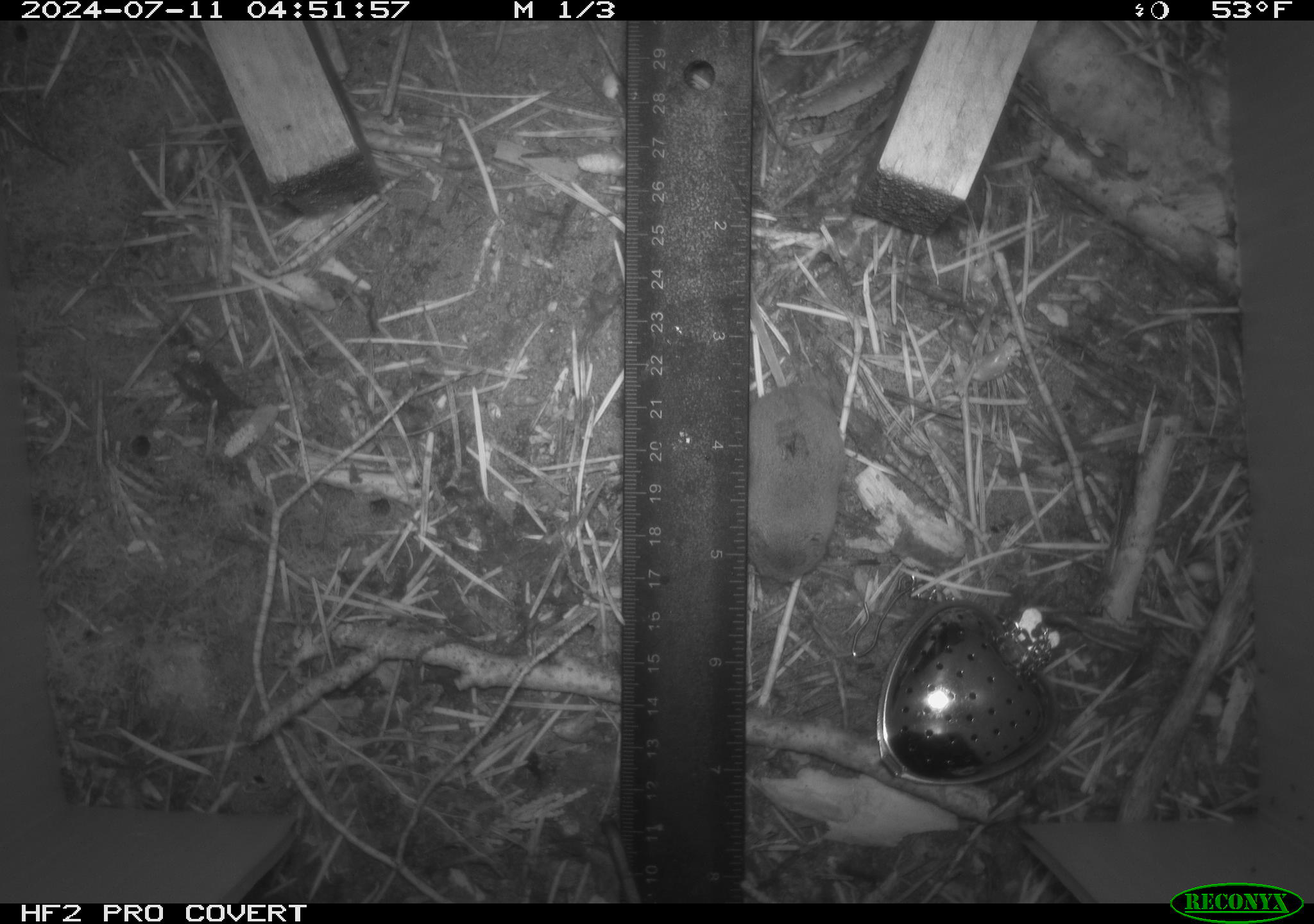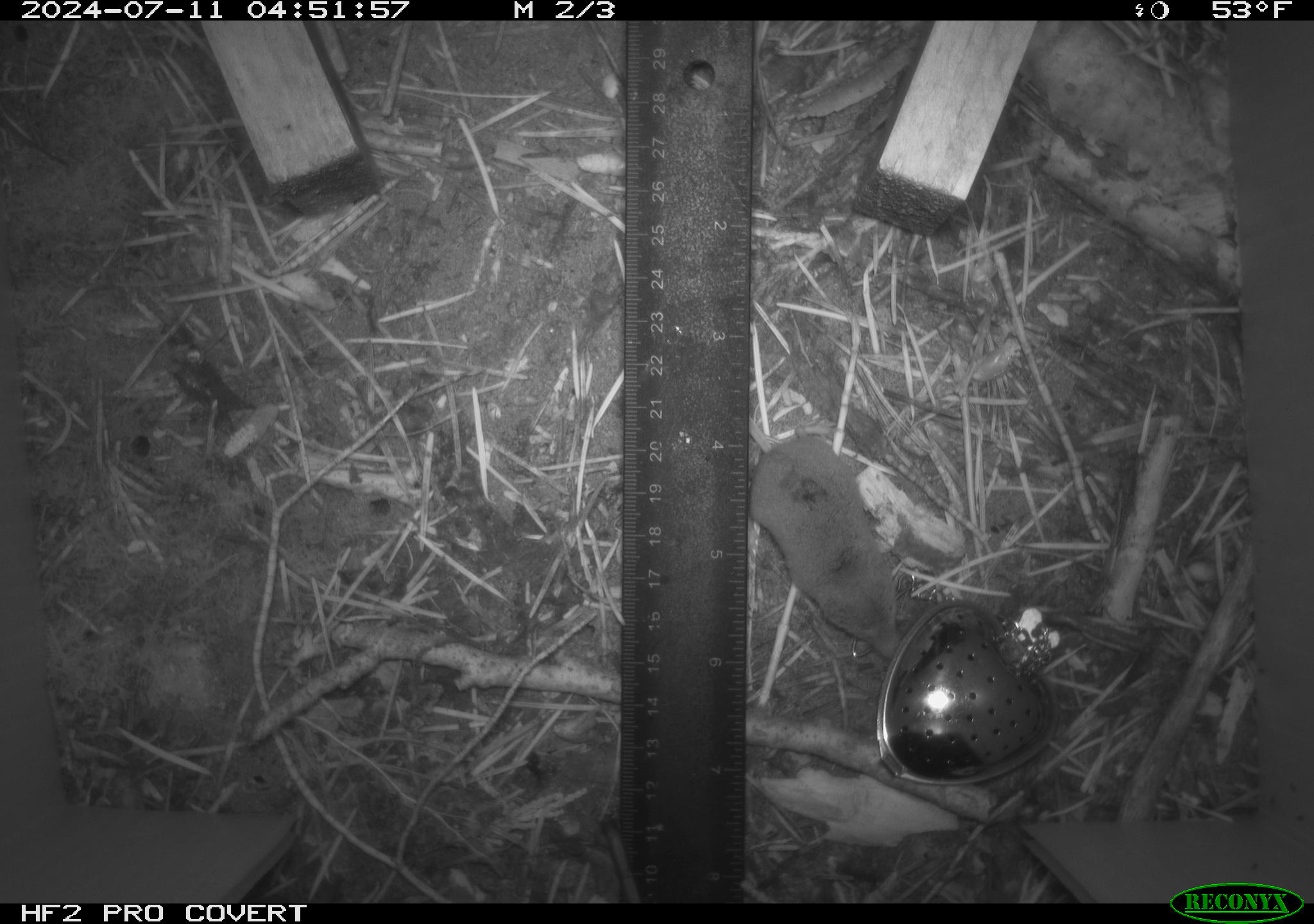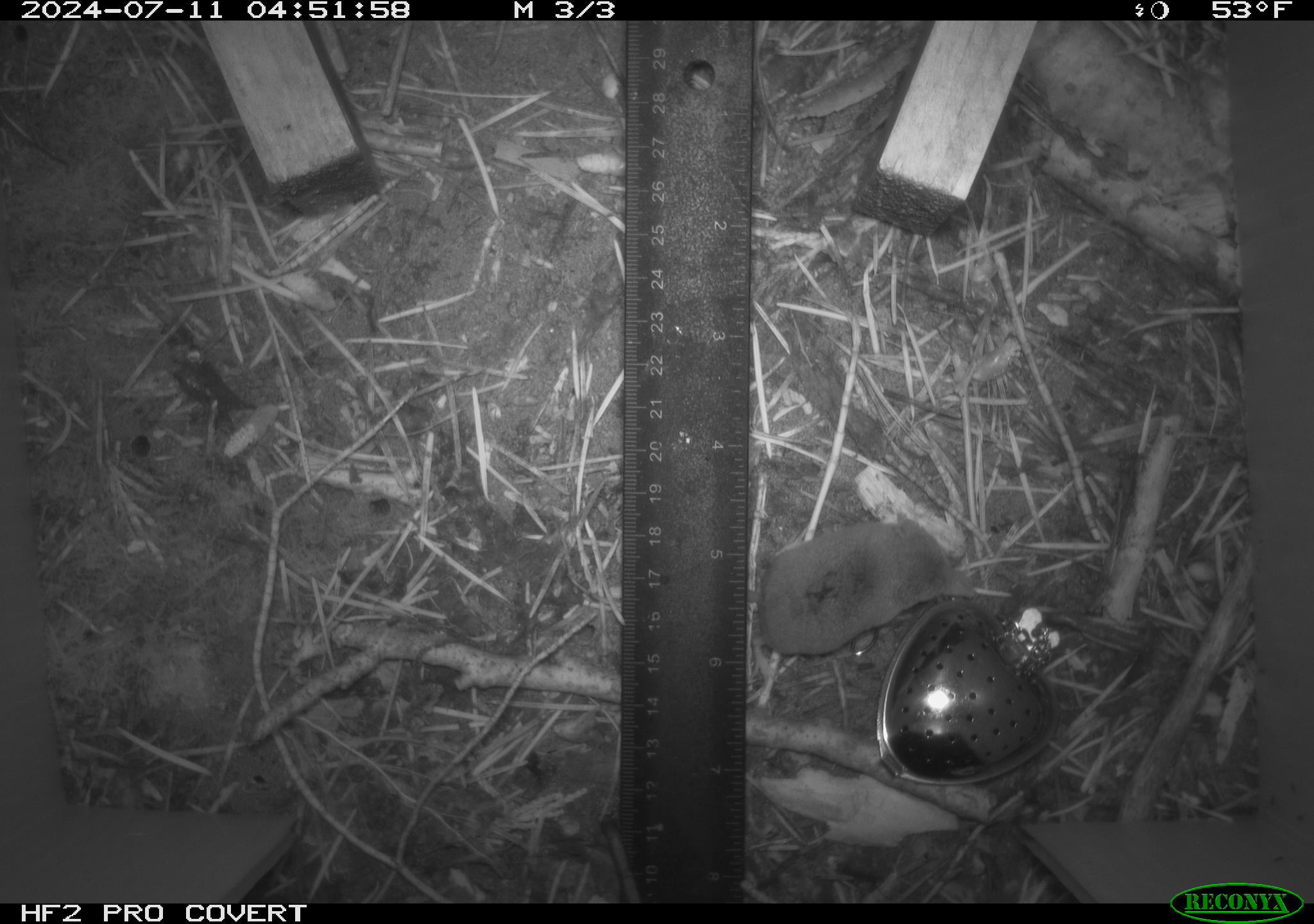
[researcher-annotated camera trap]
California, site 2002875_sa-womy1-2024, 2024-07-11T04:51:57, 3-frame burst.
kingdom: Animalia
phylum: Chordata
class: Mammalia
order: Eulipotyphla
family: Soricidae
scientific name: Soricidae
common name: shrews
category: soricidae family